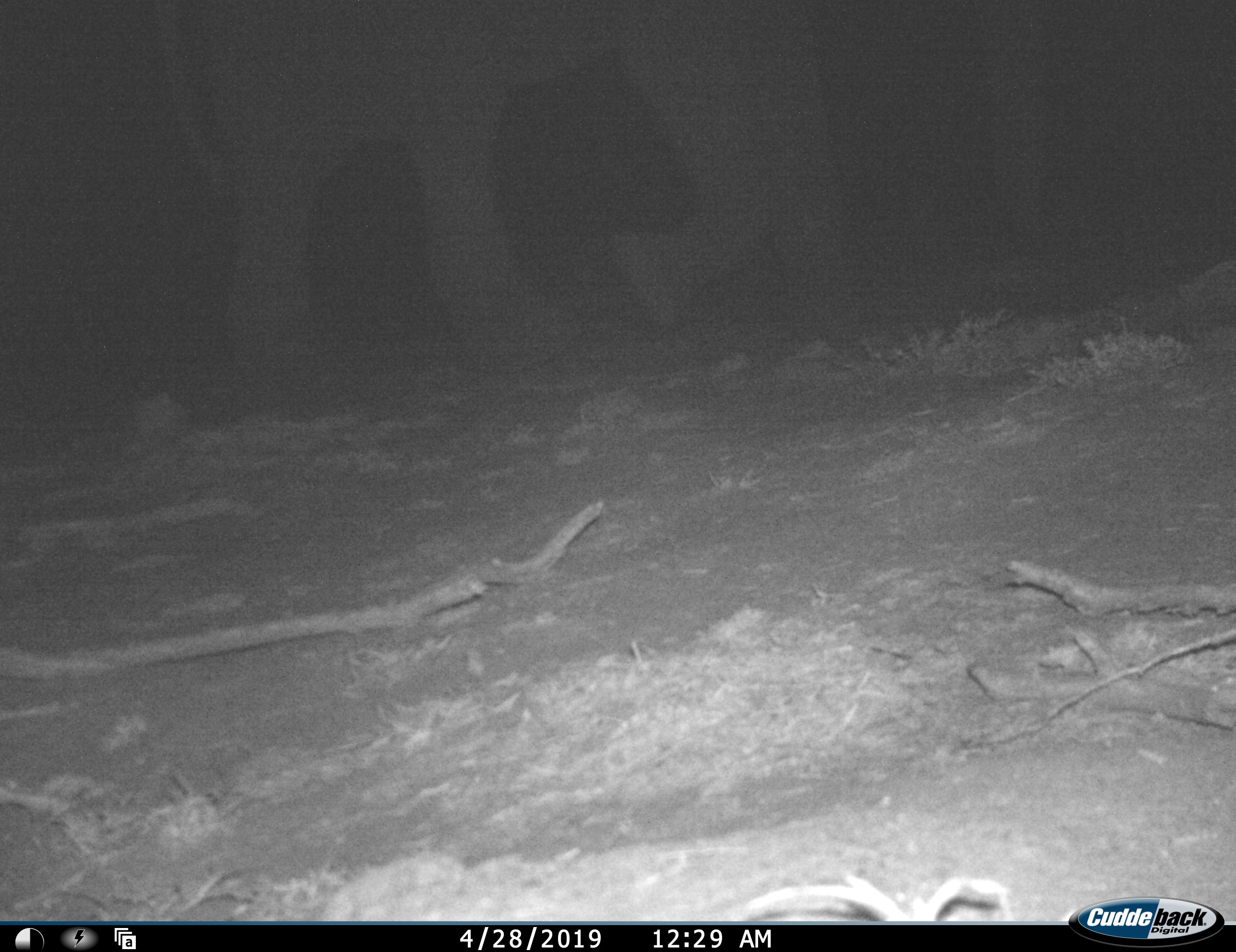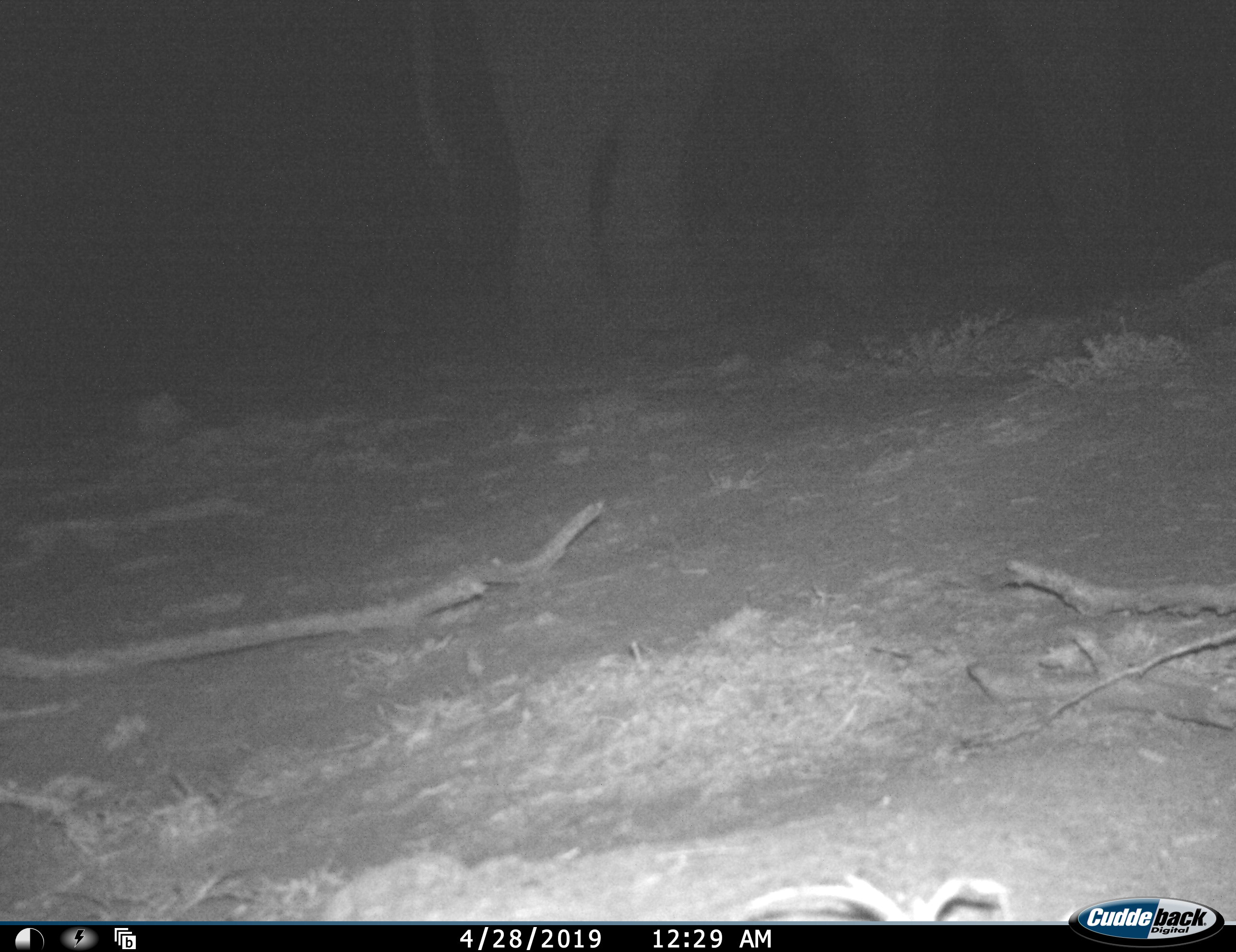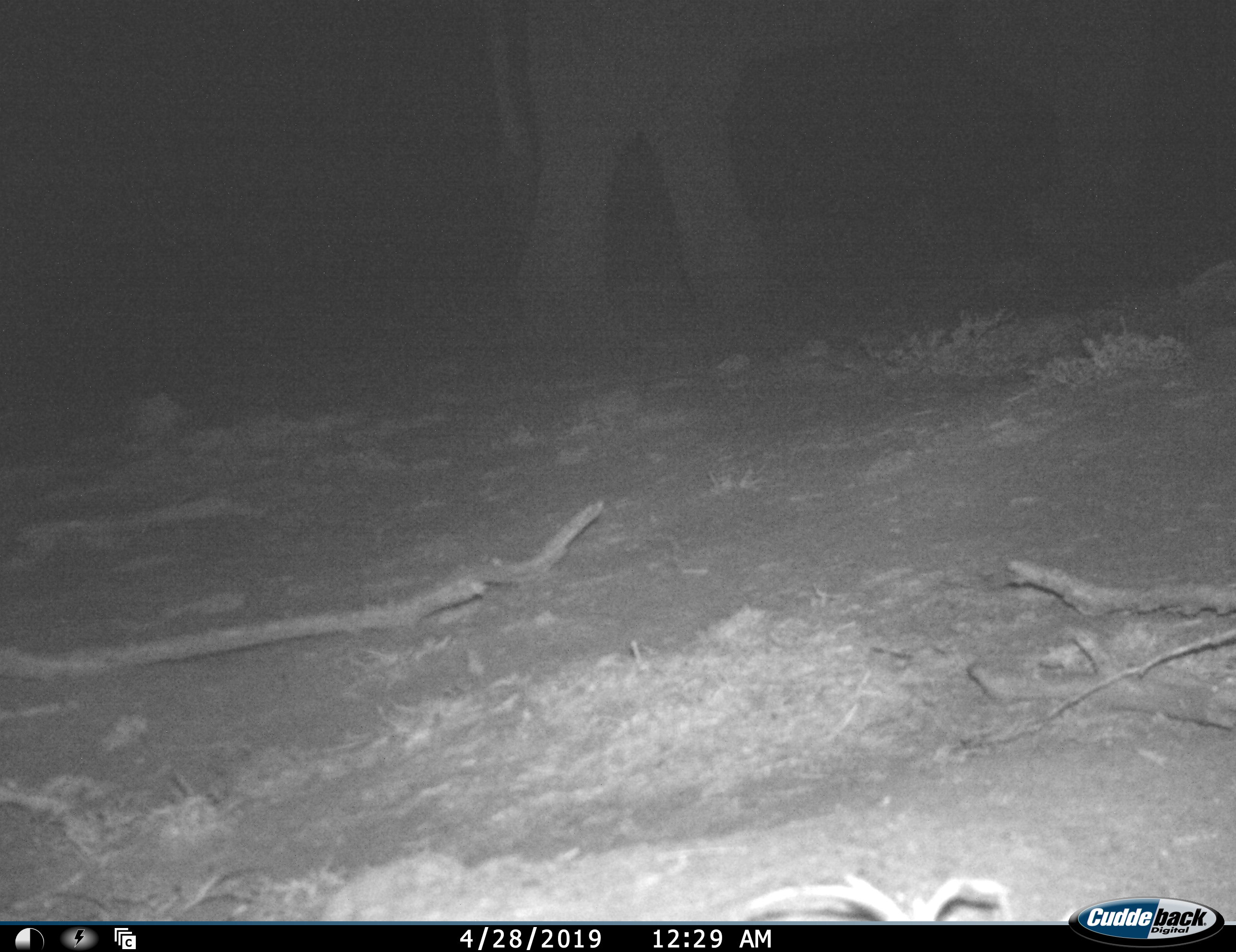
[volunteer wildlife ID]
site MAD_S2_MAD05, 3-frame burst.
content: unidentified animal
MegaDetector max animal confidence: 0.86